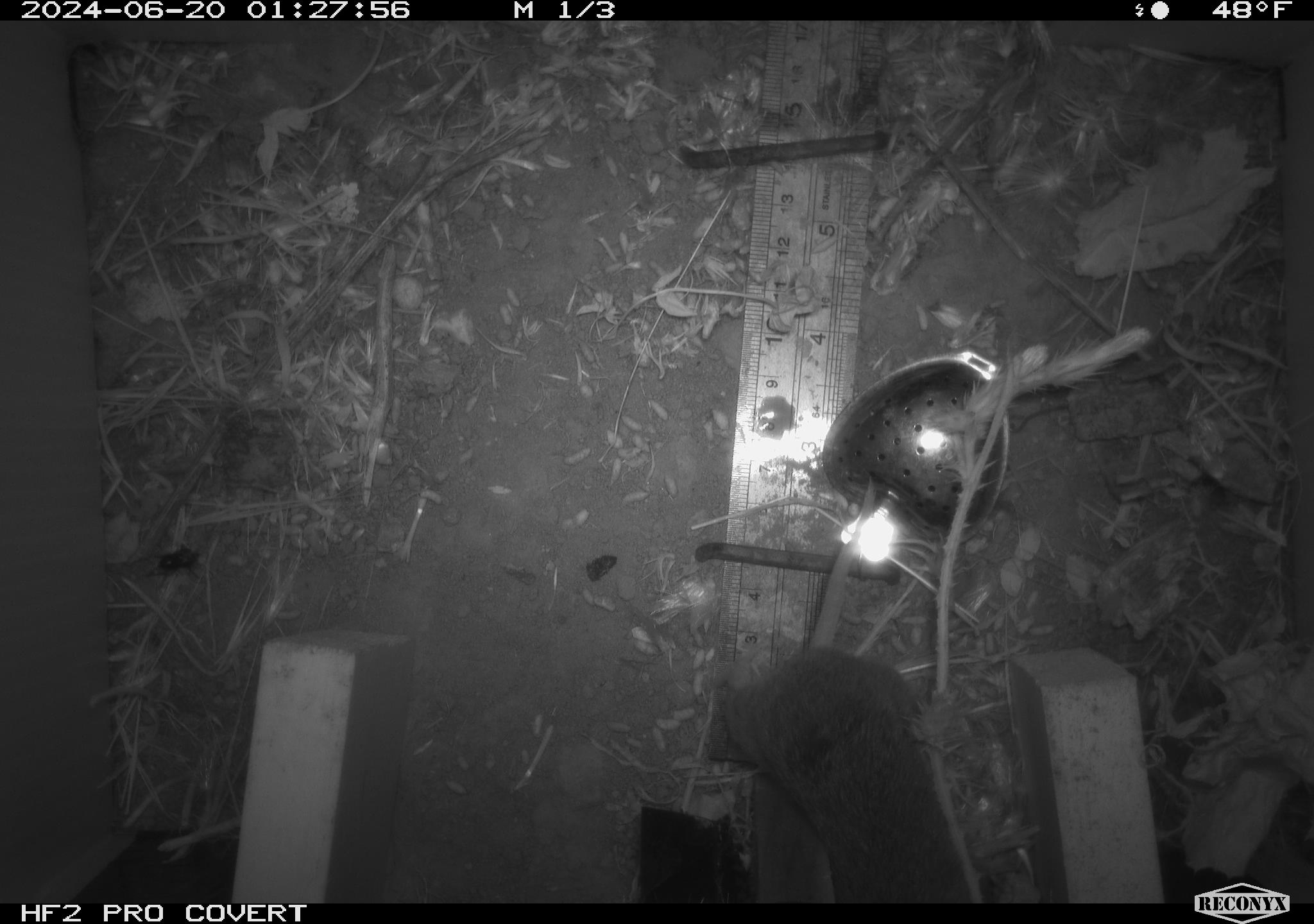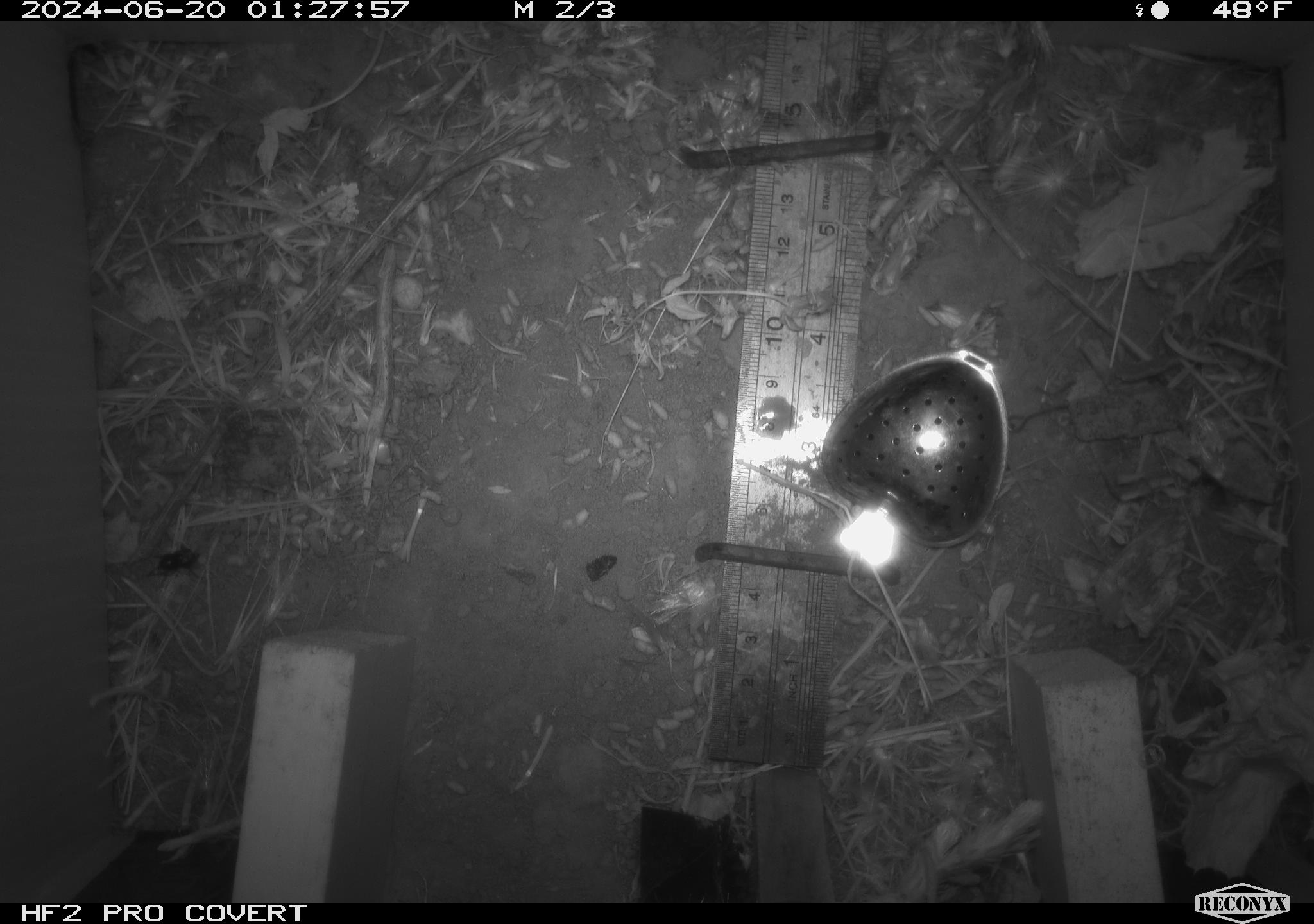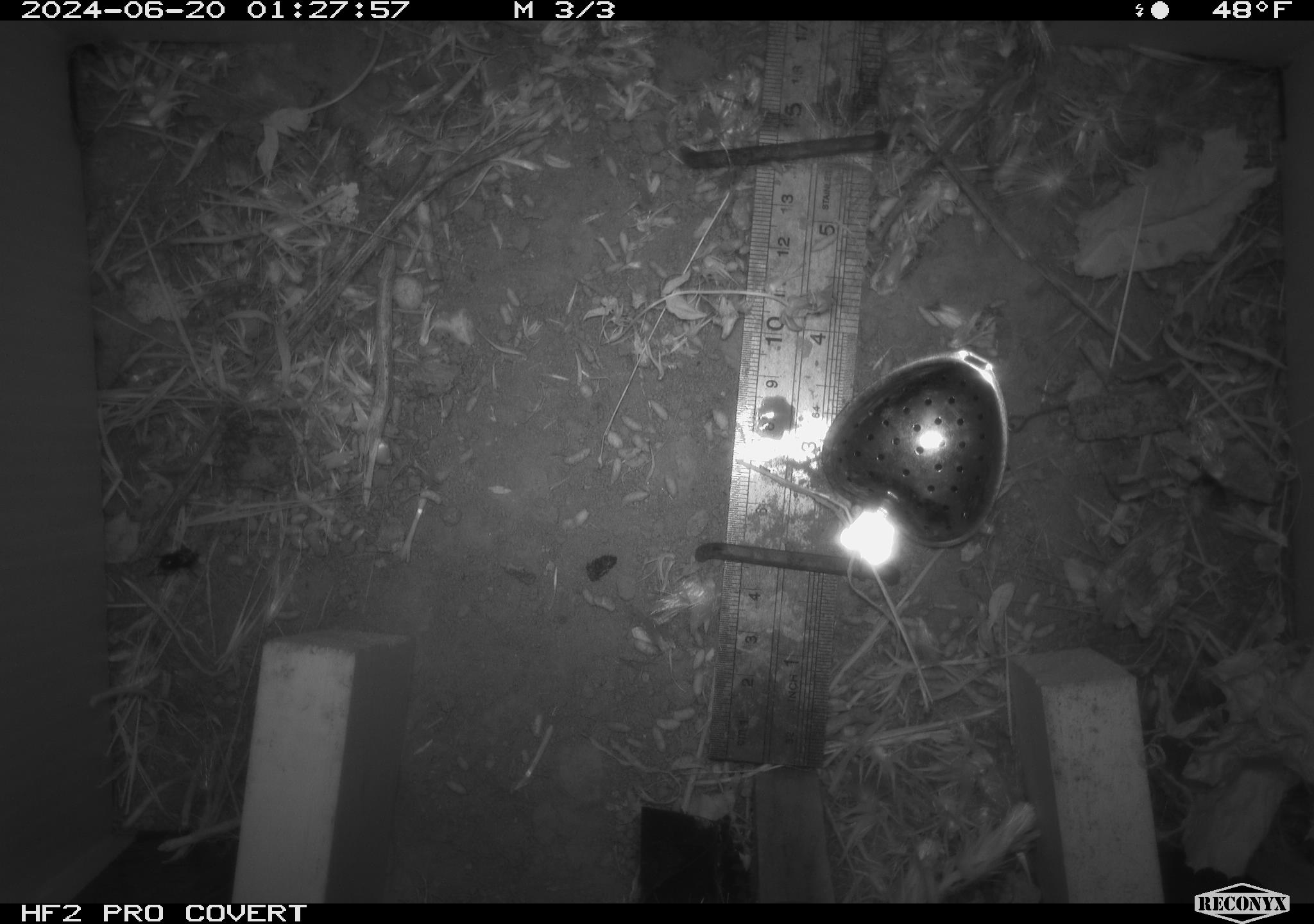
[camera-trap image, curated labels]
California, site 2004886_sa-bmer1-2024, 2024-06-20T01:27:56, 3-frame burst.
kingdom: Animalia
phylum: Chordata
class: Mammalia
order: Rodentia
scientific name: Rodentia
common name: mouse species